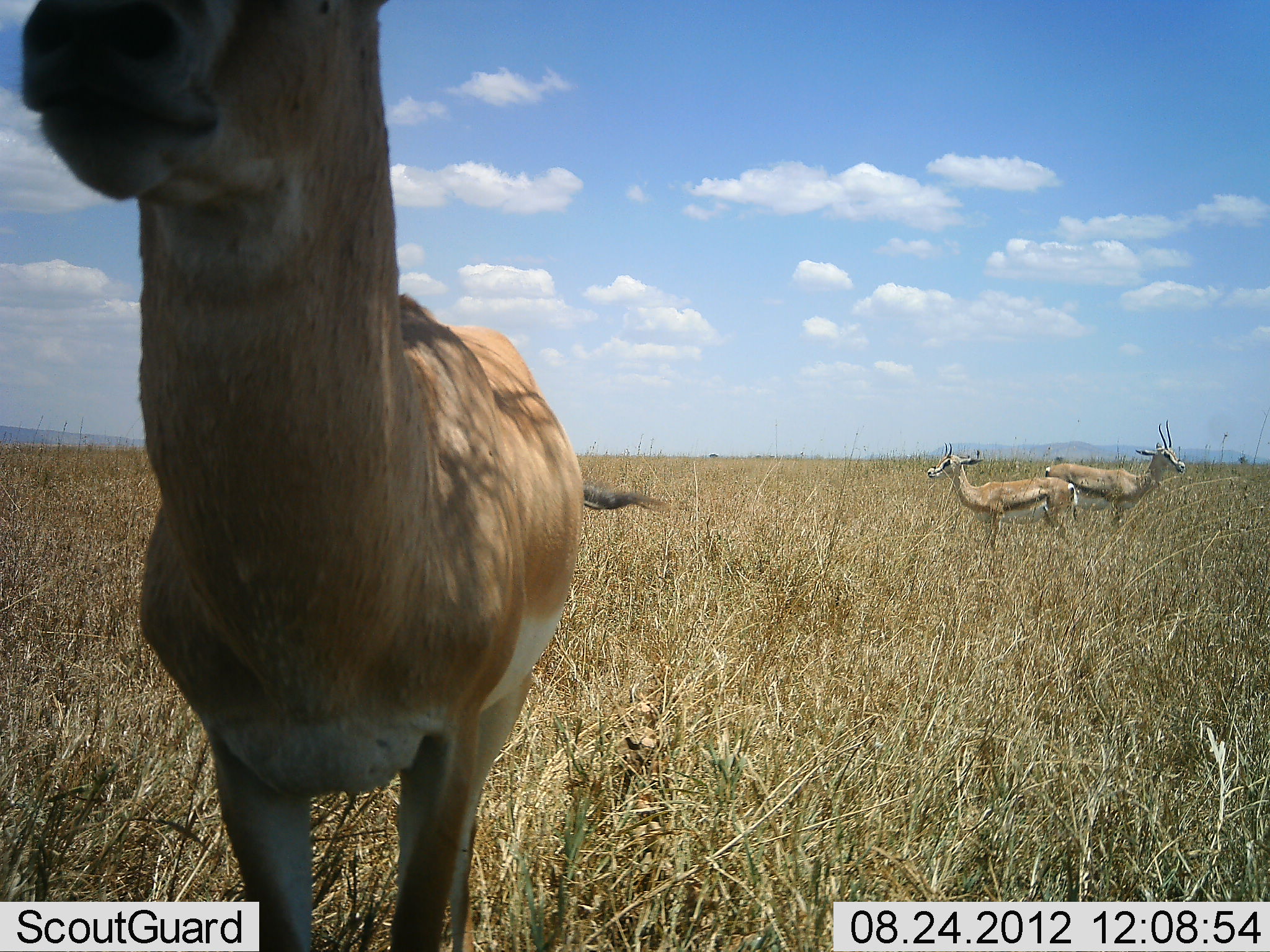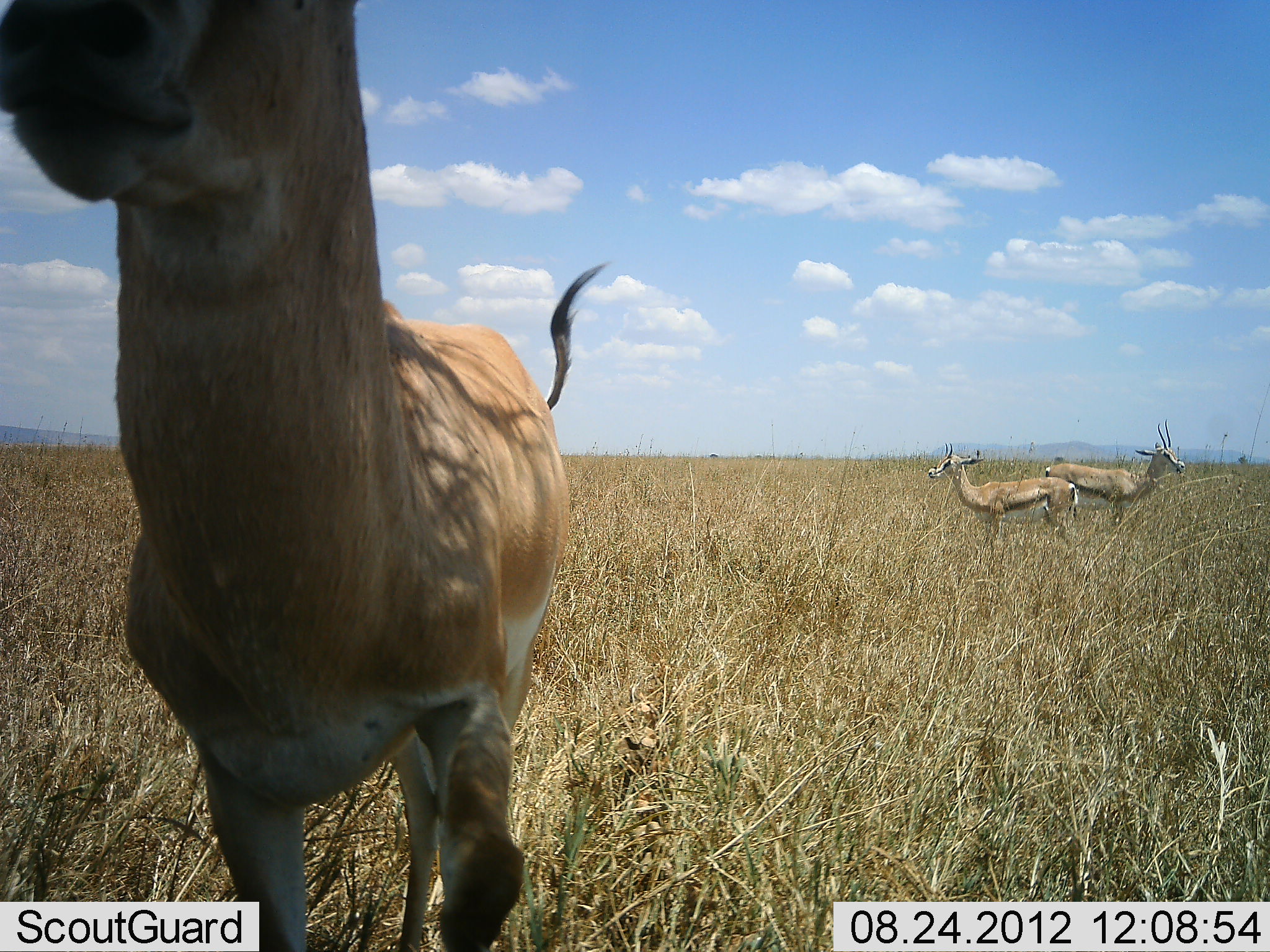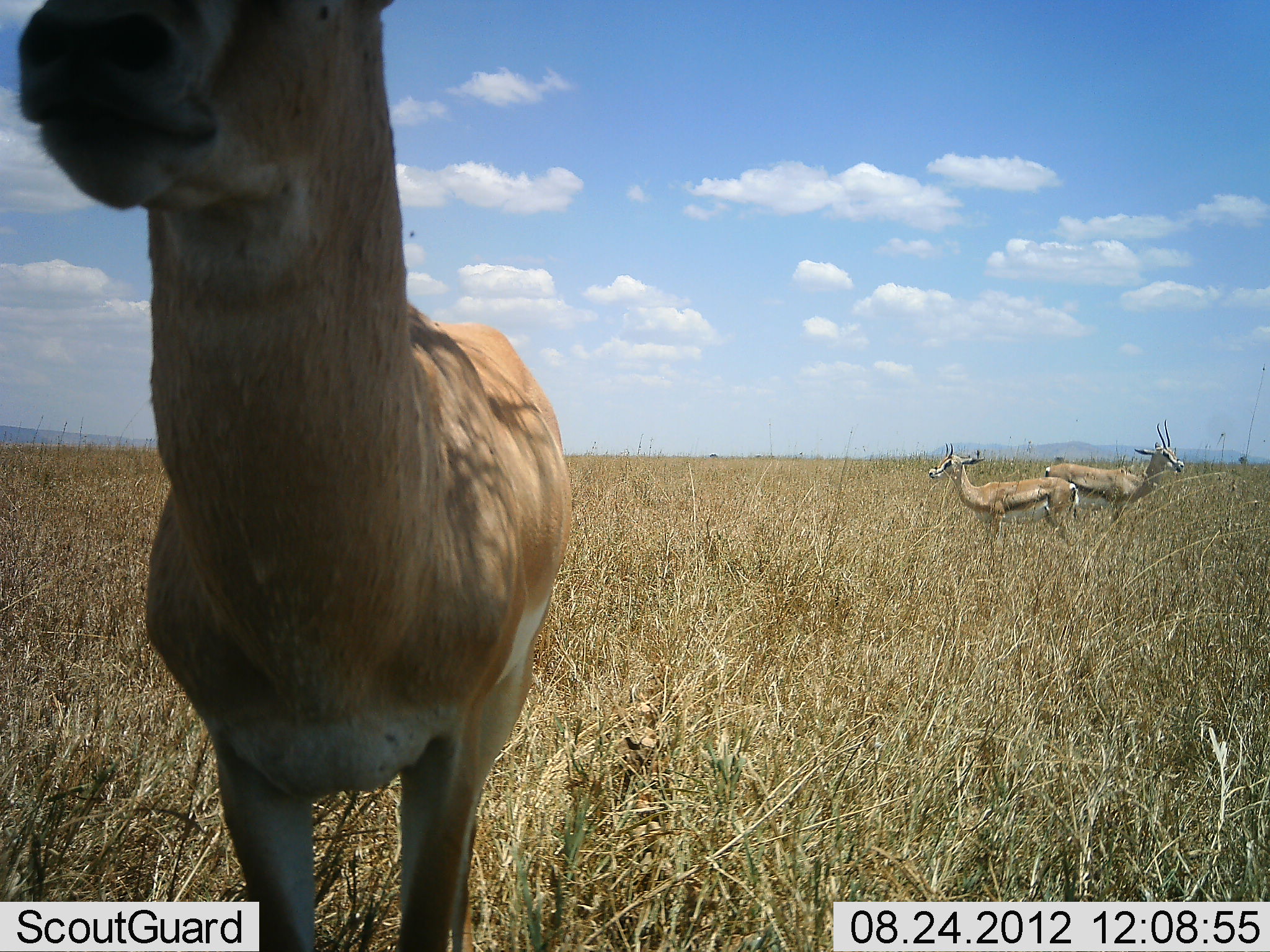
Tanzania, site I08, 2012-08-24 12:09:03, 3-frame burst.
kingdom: Animalia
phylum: Chordata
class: Mammalia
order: Artiodactyla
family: Bovidae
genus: Nanger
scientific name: Nanger granti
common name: grant's gazelle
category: gazellegrants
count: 3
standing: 100%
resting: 0%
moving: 0%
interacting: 0%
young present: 0%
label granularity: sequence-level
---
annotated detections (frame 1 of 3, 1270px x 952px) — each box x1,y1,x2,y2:
animal: 19,1,668,952; 926,441,1078,554; 1044,420,1187,540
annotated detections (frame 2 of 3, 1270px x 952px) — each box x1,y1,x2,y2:
animal: 0,1,607,952; 926,441,1078,554; 1044,420,1187,540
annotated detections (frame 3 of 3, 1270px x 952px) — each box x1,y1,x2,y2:
animal: 17,1,574,952; 1043,420,1185,540; 927,442,1080,553